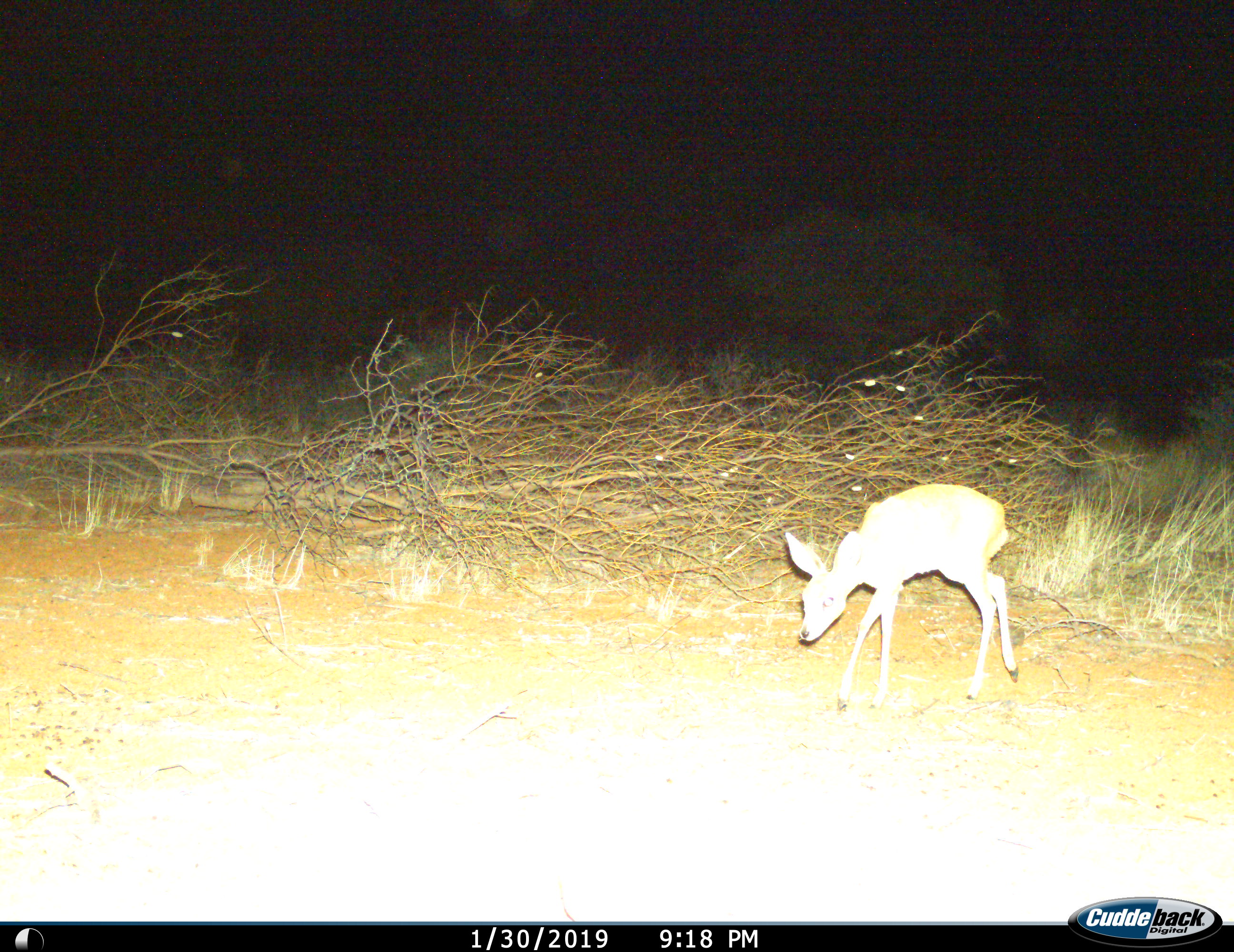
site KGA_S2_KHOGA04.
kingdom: Animalia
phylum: Chordata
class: Mammalia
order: Artiodactyla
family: Bovidae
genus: Raphicerus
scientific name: Raphicerus campestris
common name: steenbok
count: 1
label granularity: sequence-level